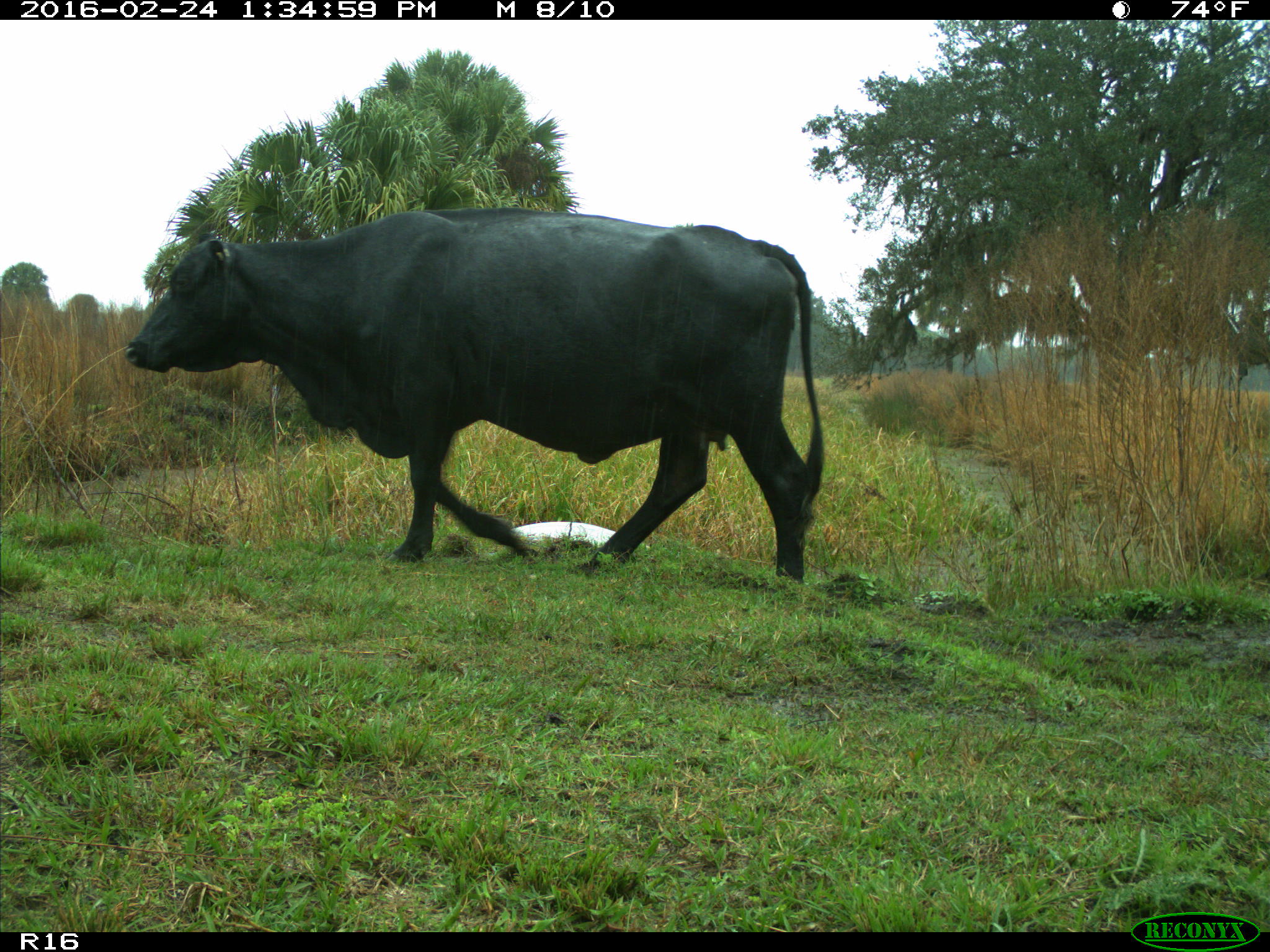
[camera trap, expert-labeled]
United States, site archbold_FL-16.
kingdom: Animalia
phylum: Chordata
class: Mammalia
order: Artiodactyla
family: Bovidae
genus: Bos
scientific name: Bos taurus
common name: domestic cow